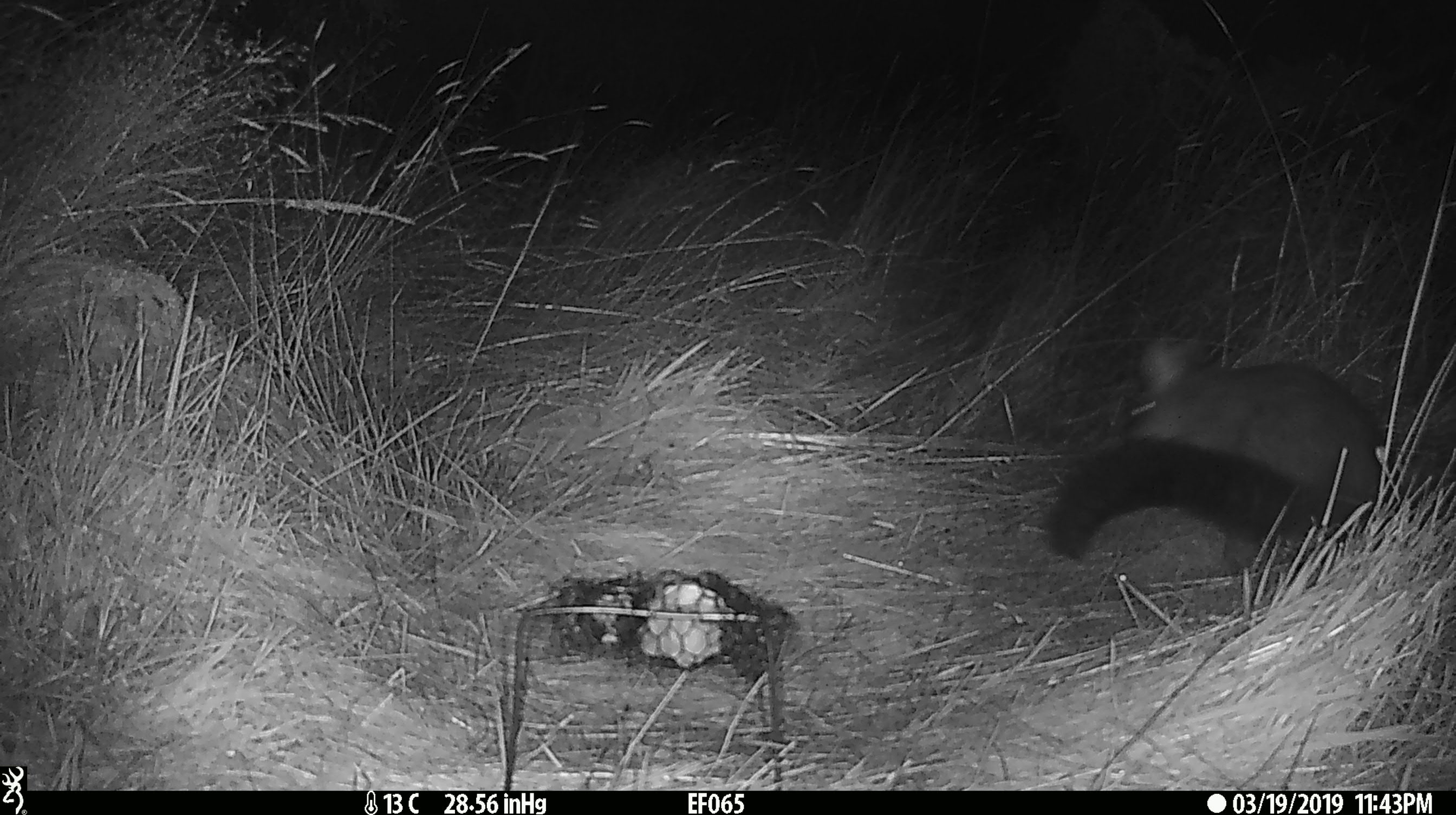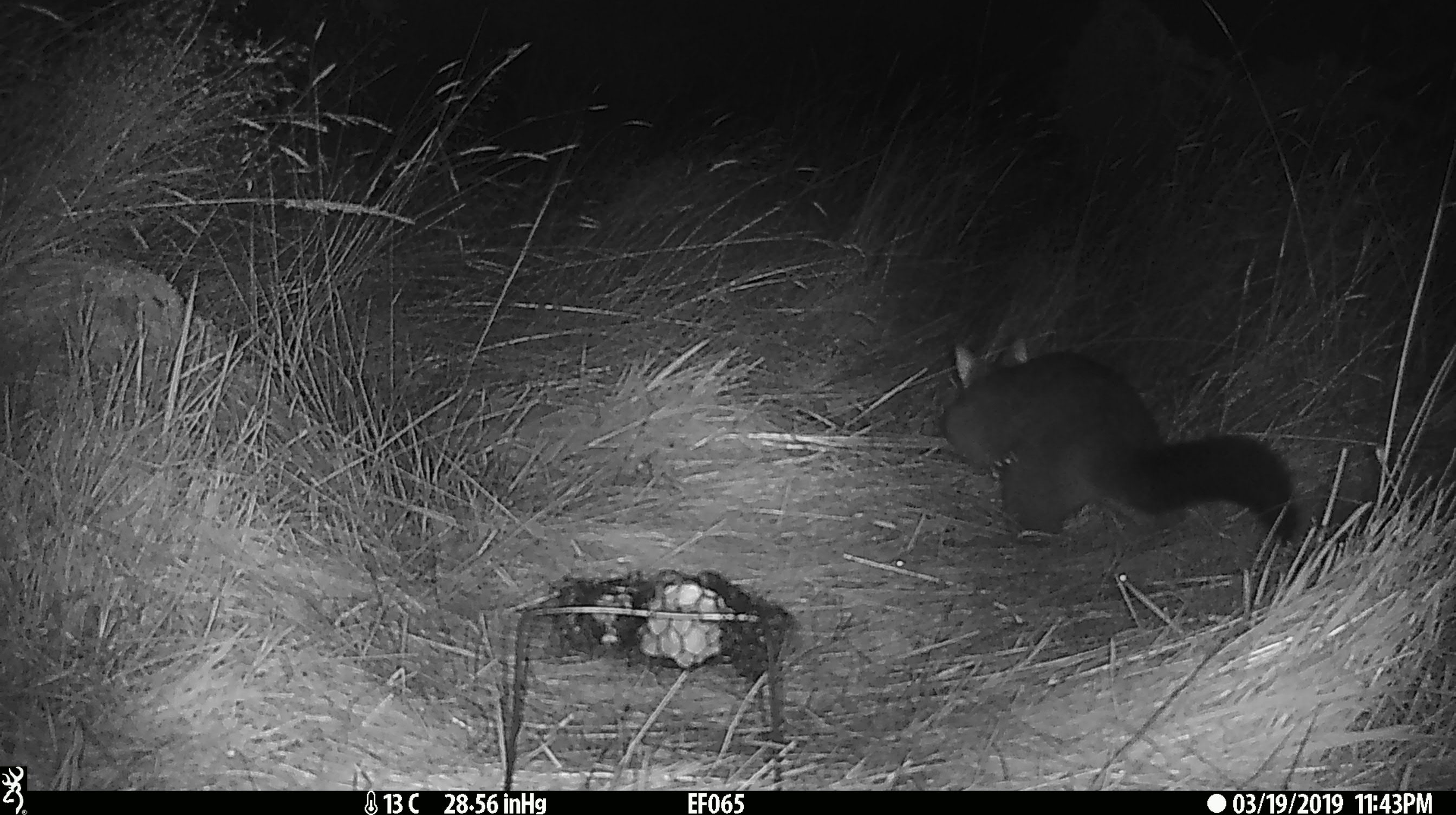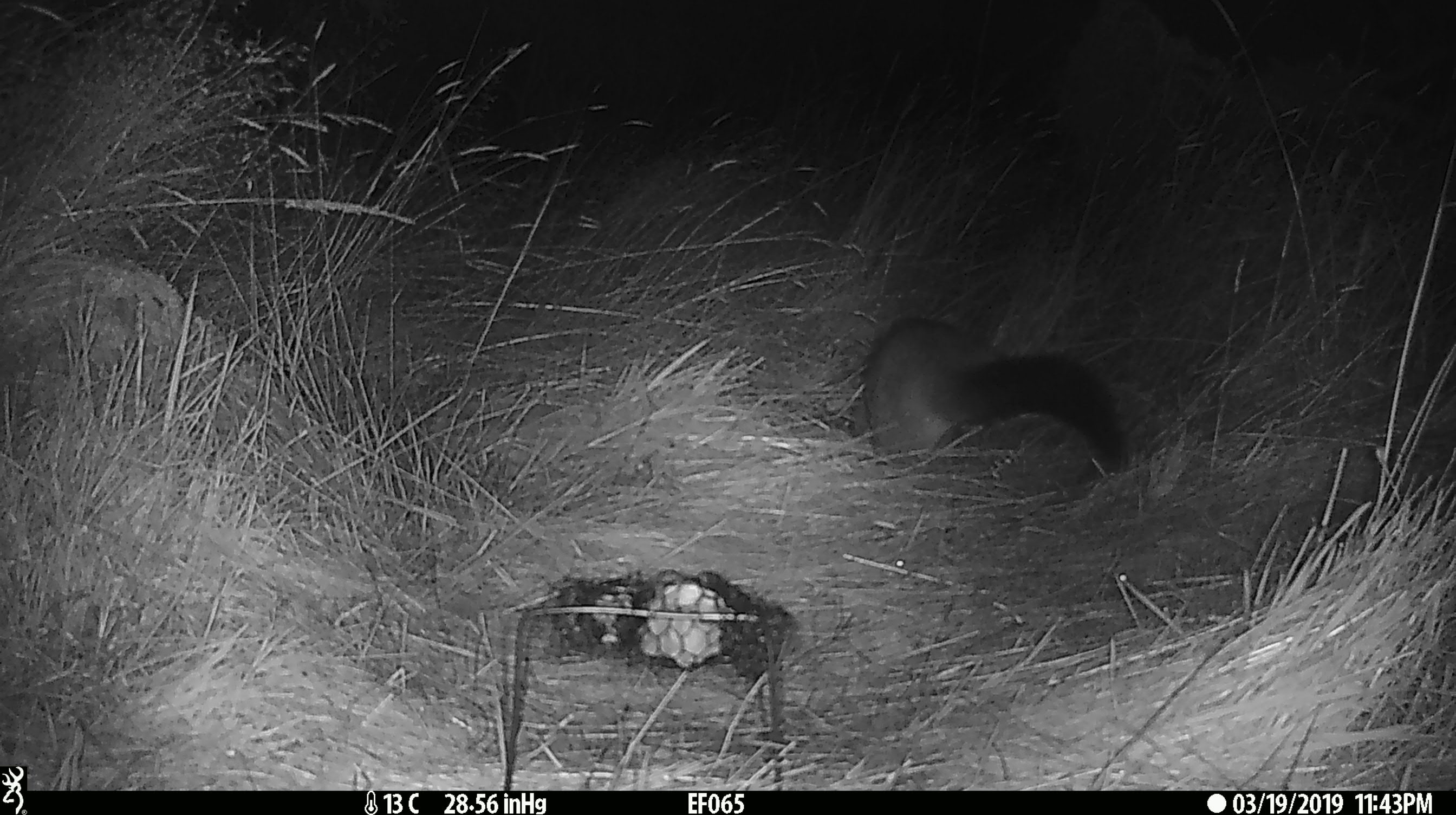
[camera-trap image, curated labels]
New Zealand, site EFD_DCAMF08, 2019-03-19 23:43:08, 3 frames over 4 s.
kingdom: Animalia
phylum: Chordata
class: Mammalia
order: Diprotodontia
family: Phalangeridae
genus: Trichosurus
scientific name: Trichosurus vulpecula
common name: common brushtail possum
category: possum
Possum (common brushtail possum) (Trichosurus vulpecula).